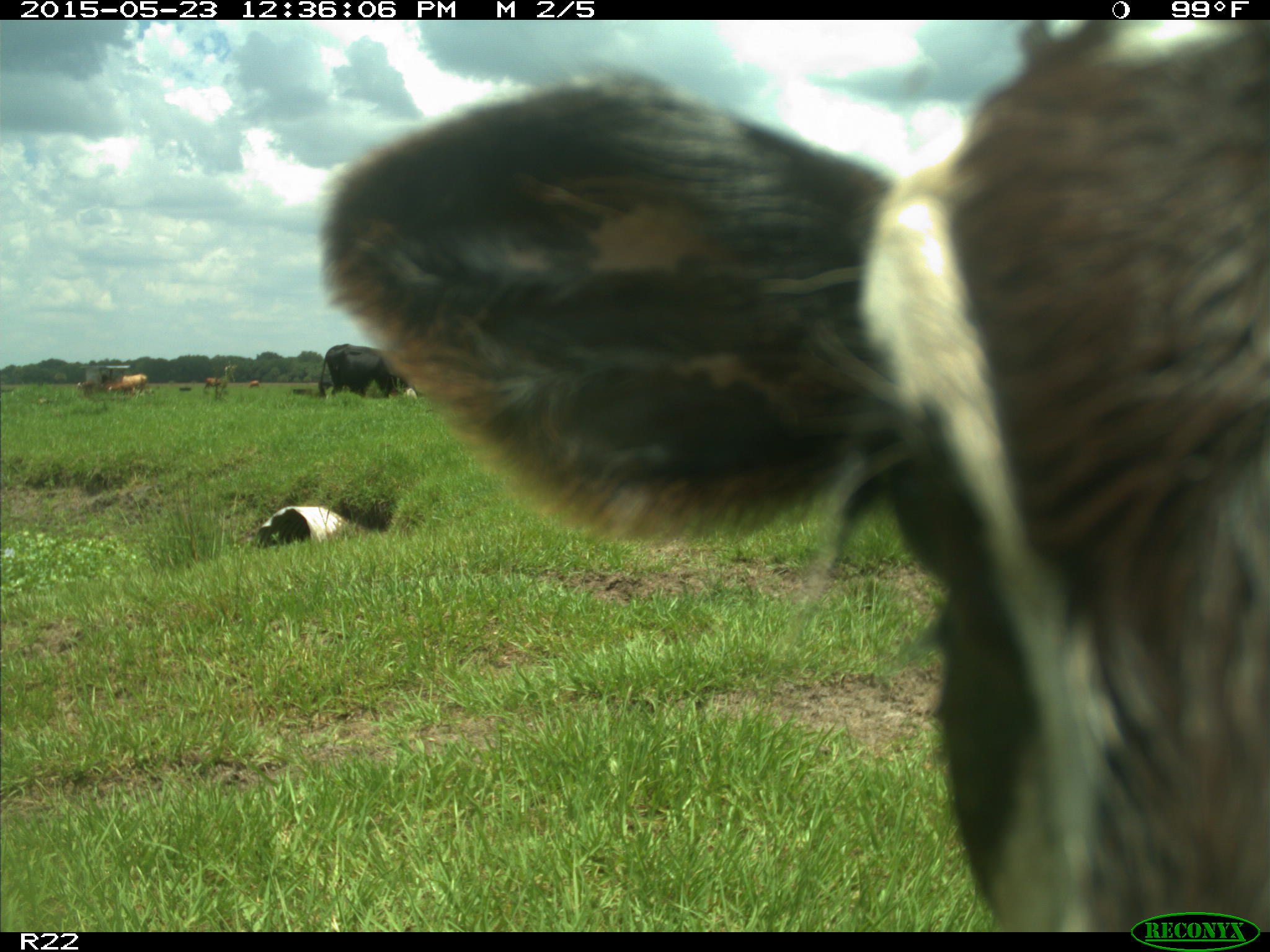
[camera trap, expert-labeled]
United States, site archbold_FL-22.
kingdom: Animalia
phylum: Chordata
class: Mammalia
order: Artiodactyla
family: Bovidae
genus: Bos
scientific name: Bos taurus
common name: domestic cow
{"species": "Bos taurus (domestic cow)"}